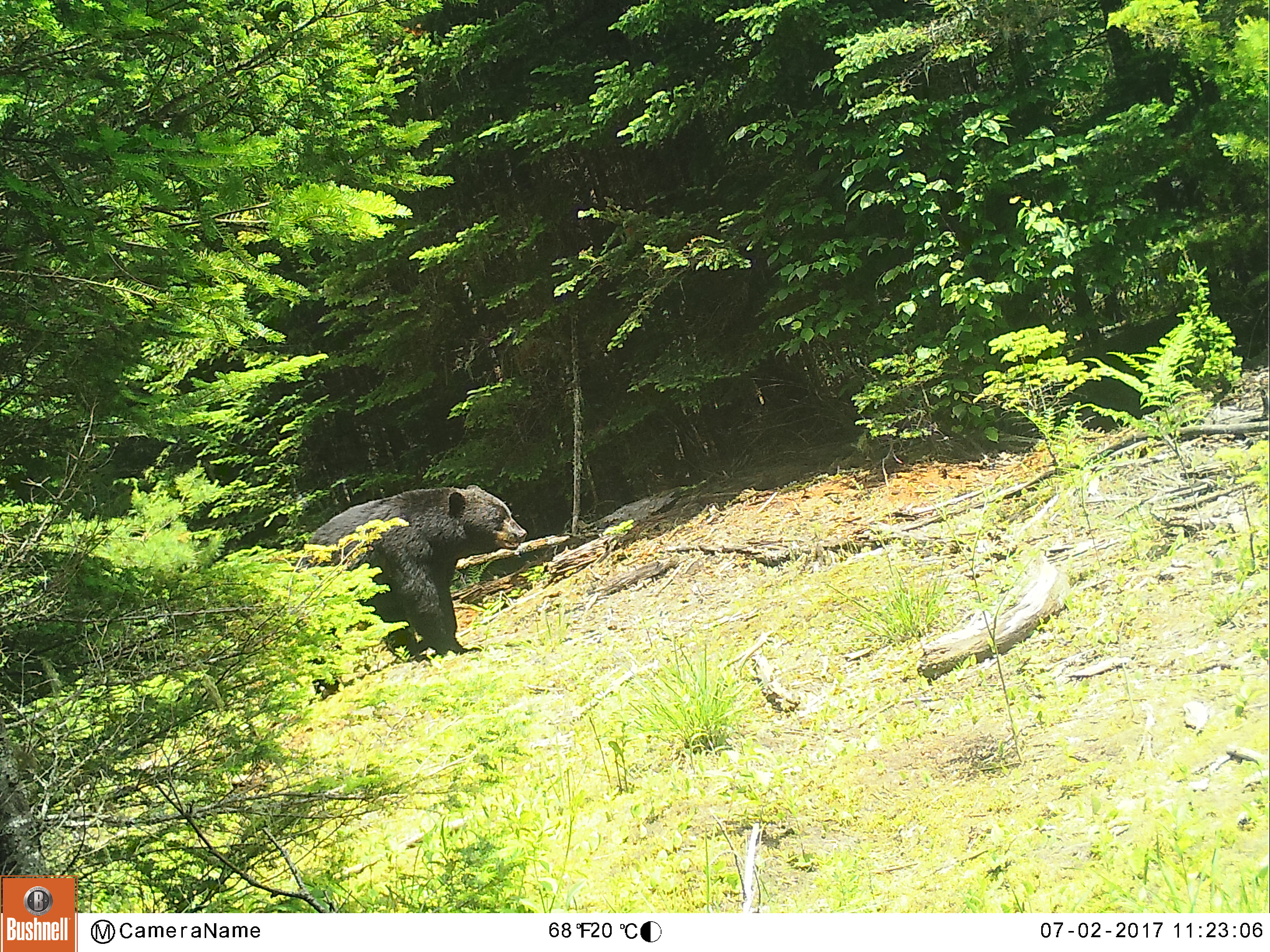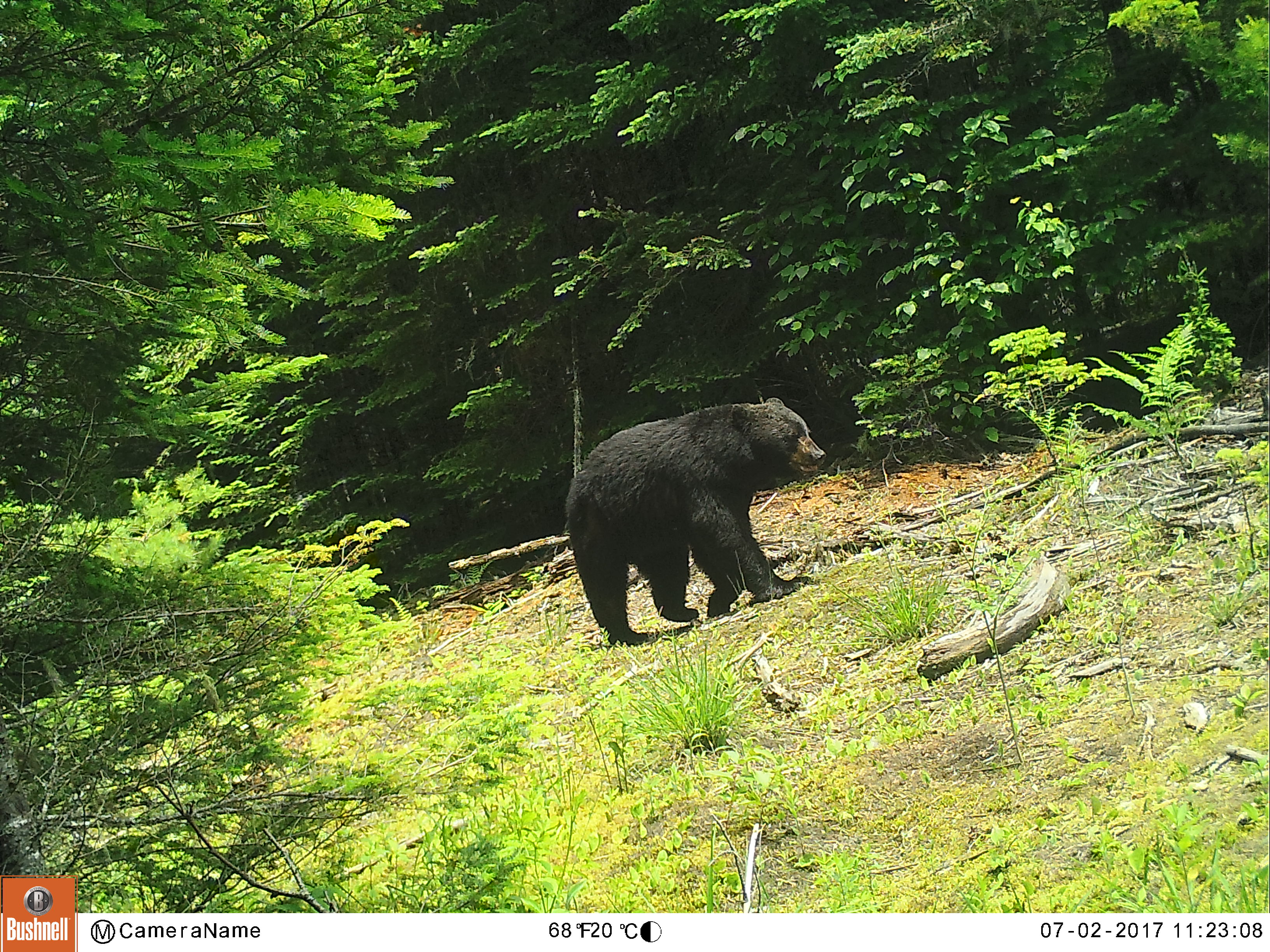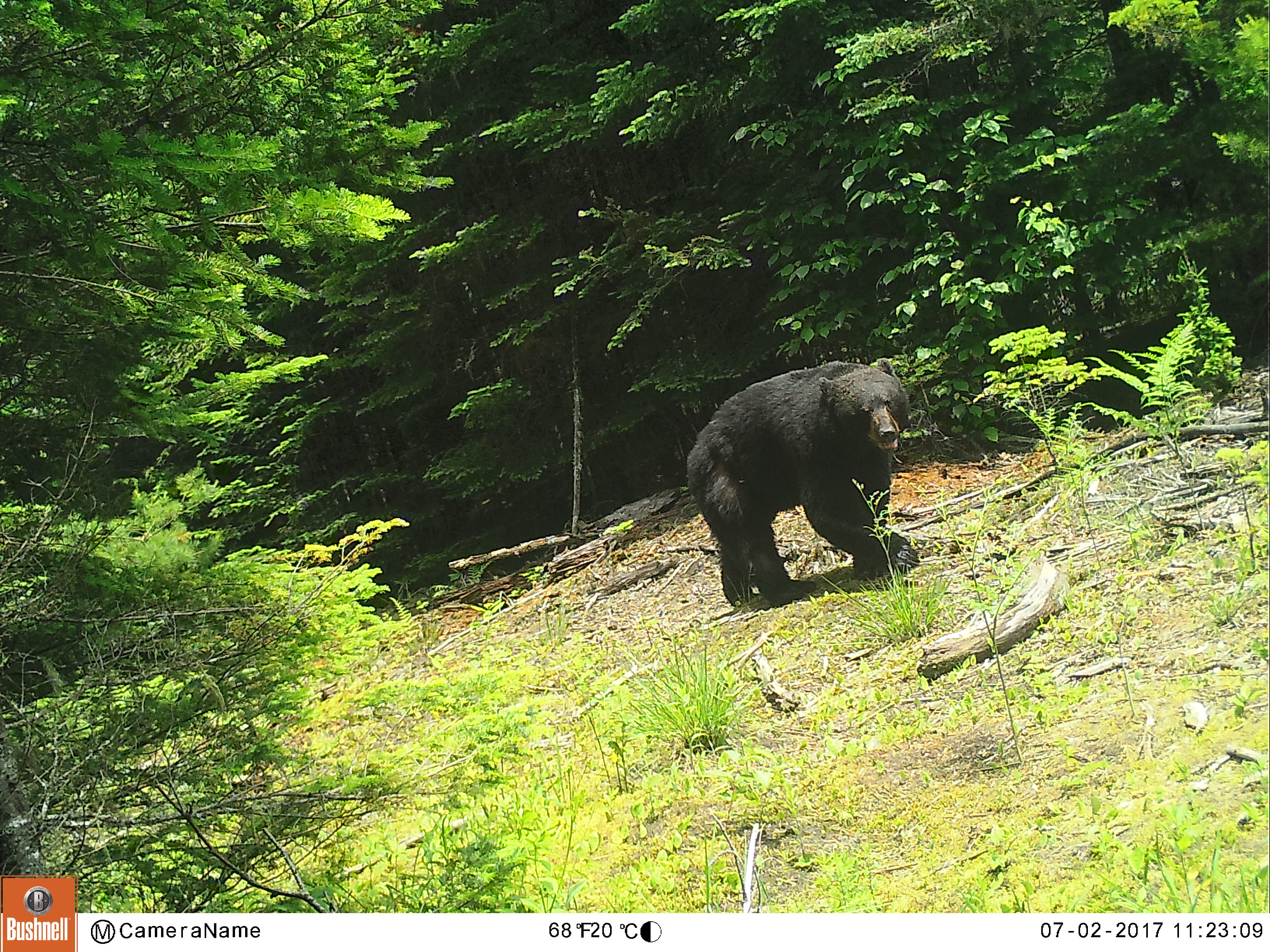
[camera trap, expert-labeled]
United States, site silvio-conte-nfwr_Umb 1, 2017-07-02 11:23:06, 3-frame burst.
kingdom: Animalia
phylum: Chordata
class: Mammalia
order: Carnivora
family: Ursidae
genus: Ursus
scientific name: Ursus americanus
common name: black bear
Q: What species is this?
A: Black bear (Ursus americanus).